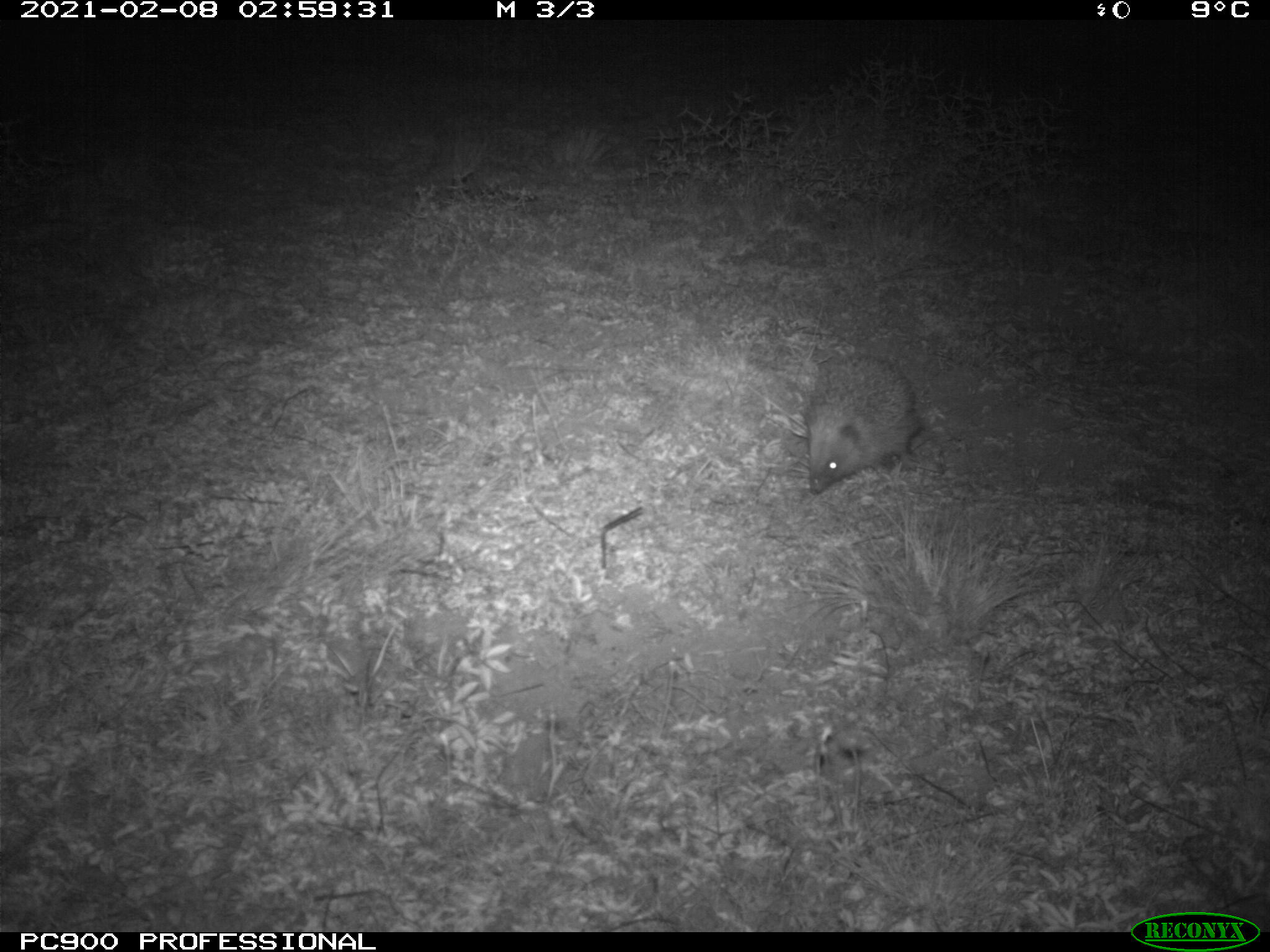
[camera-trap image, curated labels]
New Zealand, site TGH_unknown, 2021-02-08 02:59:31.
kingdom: Animalia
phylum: Chordata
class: Mammalia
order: Eulipotyphla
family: Erinaceidae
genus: Erinaceus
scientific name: Erinaceus europaeus europaeus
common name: european hedgehog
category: hedgehog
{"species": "hedgehog (european hedgehog) (Erinaceus europaeus europaeus)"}